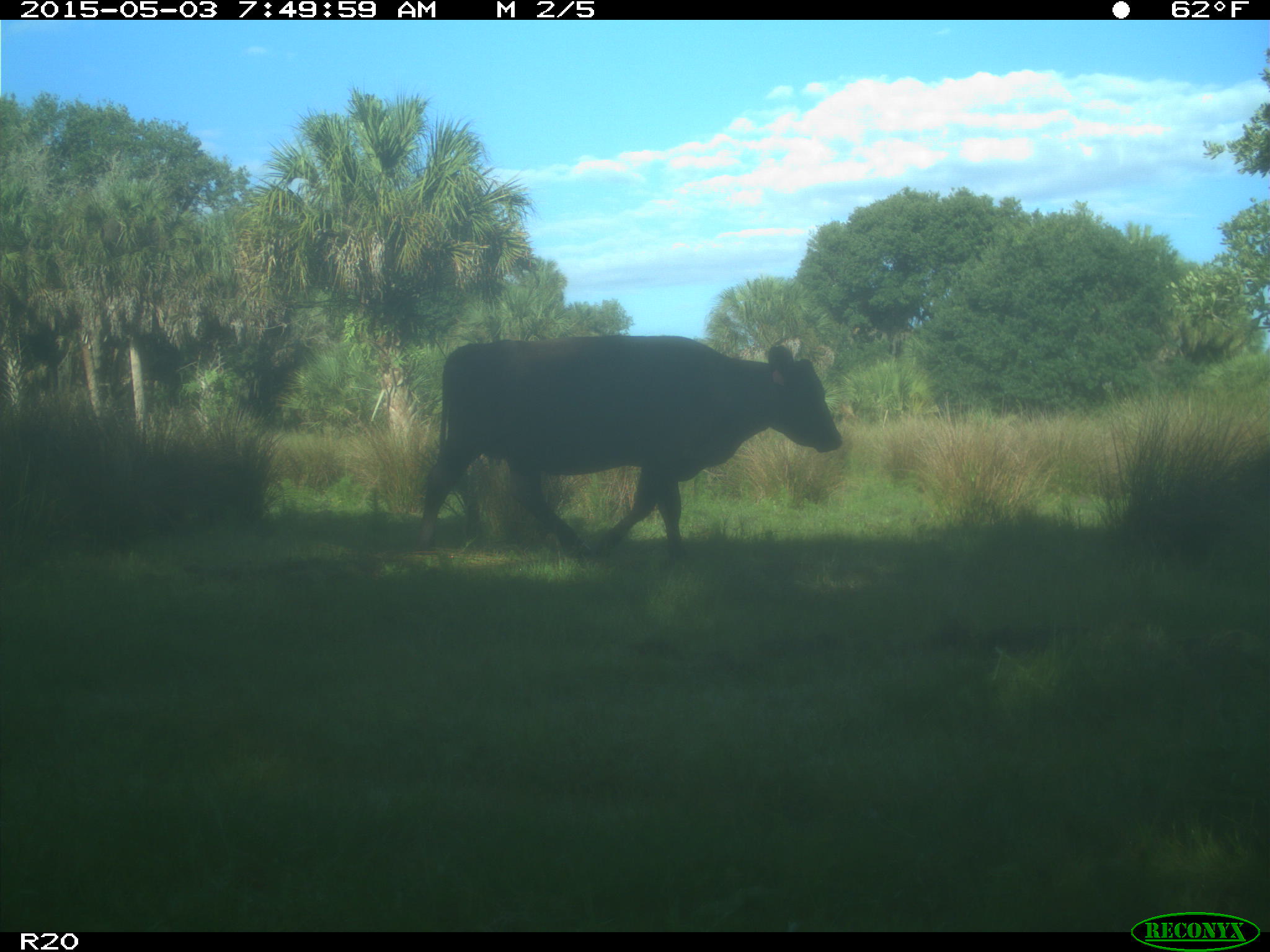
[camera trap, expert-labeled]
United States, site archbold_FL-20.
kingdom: Animalia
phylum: Chordata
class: Mammalia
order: Artiodactyla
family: Bovidae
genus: Bos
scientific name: Bos taurus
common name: domestic cow